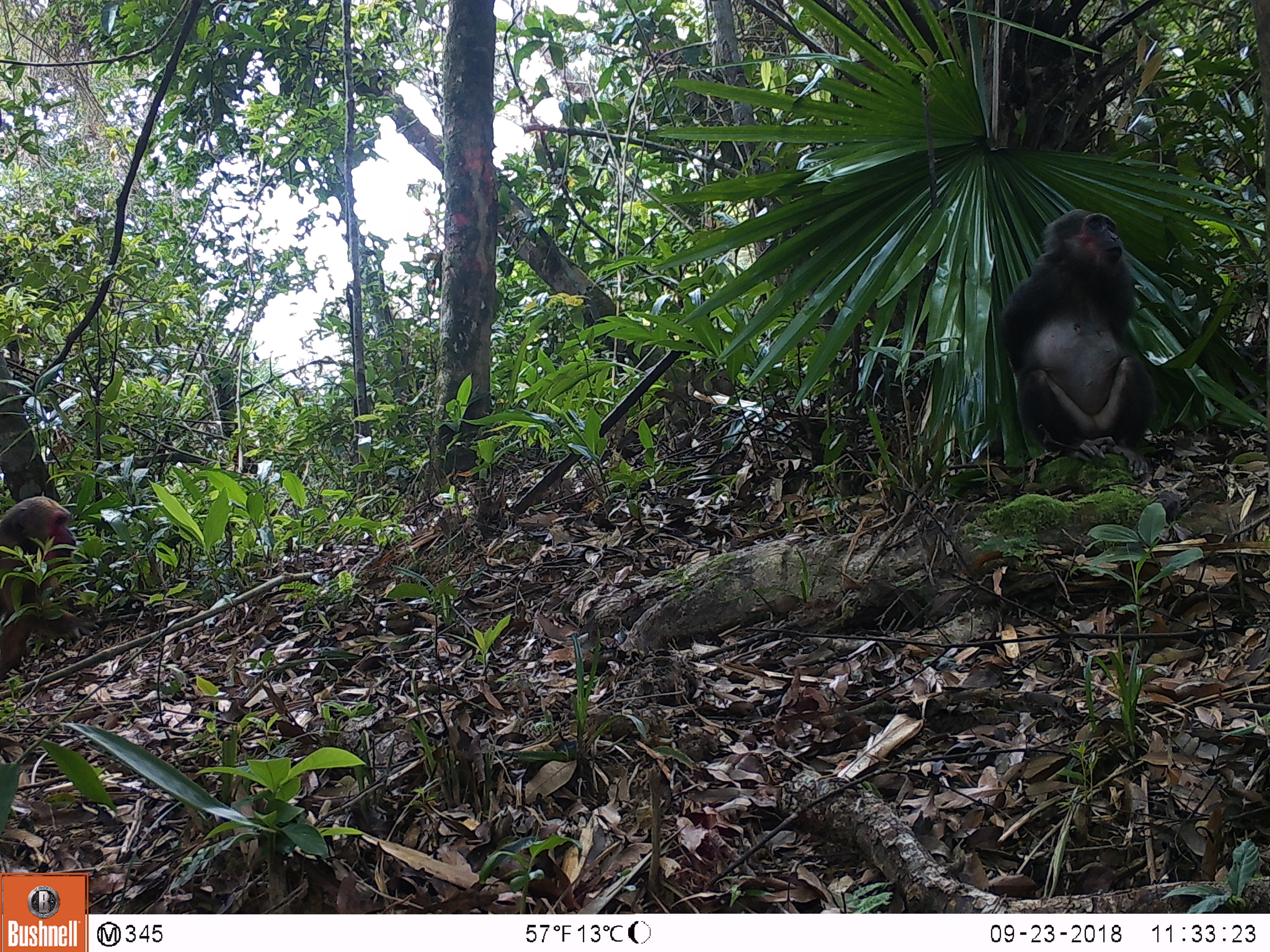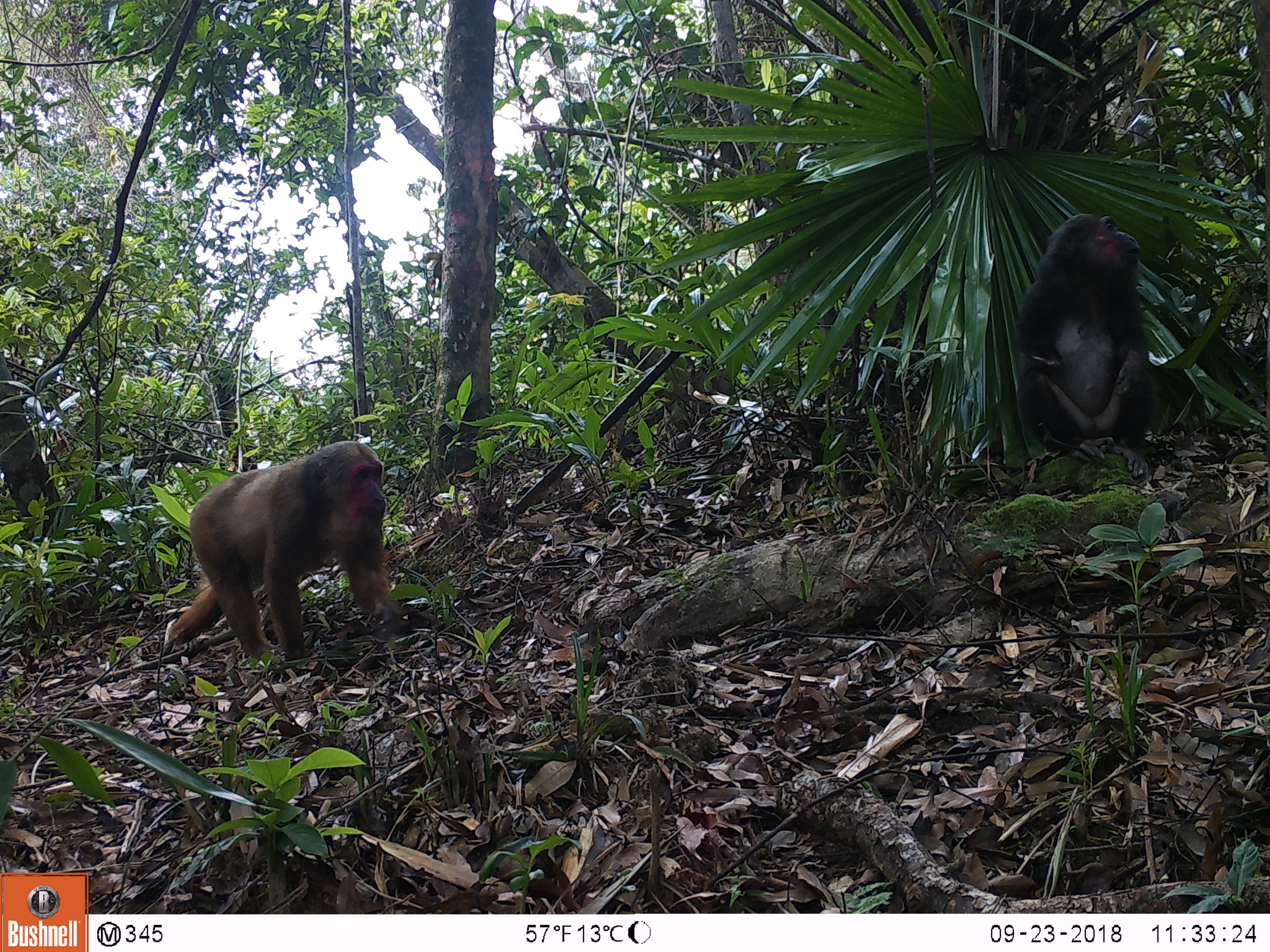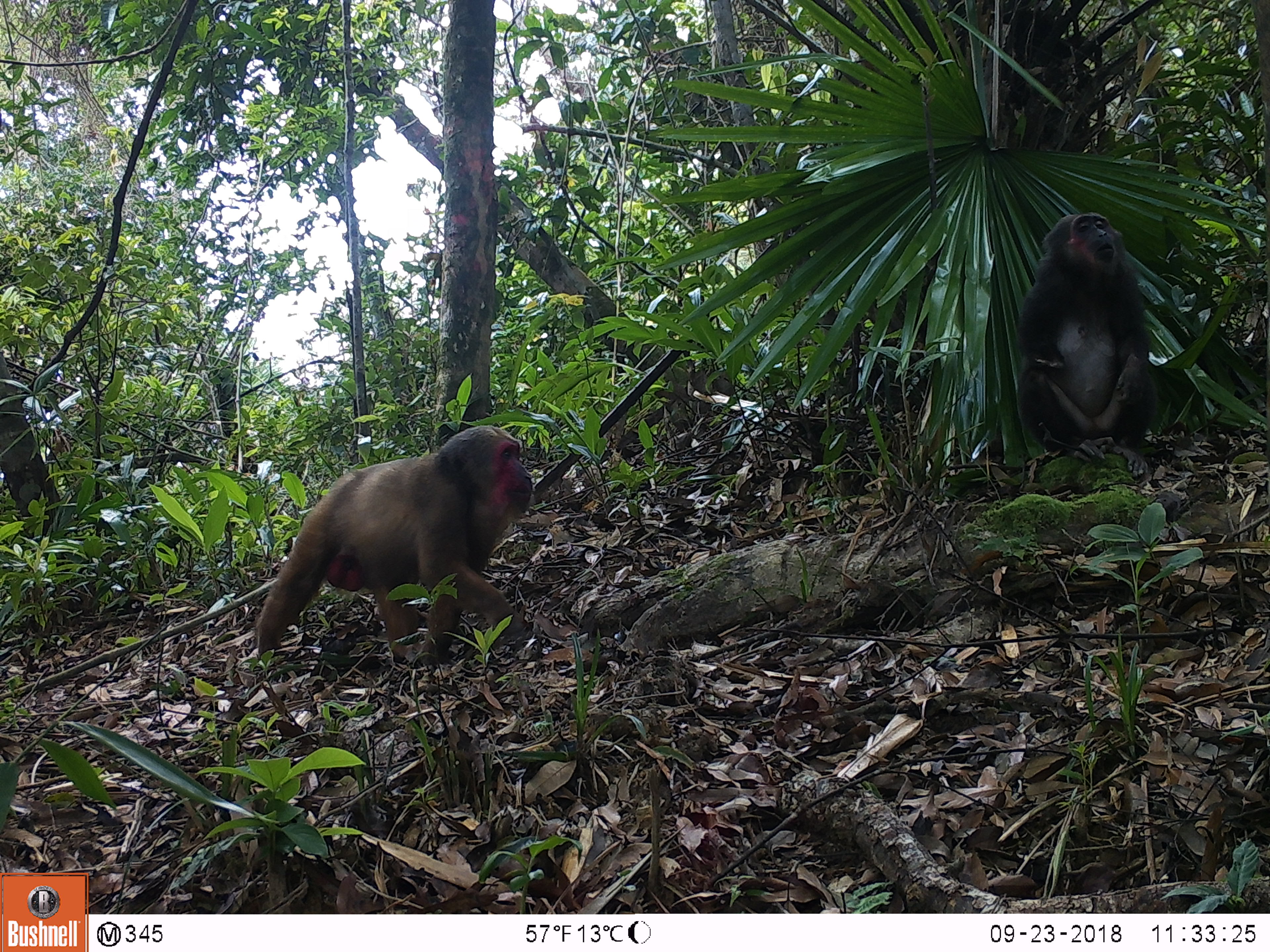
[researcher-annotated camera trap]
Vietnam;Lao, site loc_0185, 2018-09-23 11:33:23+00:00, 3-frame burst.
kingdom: Animalia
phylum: Chordata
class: Mammalia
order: Primates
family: Cercopithecidae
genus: Macaca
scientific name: Macaca arctoides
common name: stump-tailed macaque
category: stump tailed macaque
Stump tailed macaque (stump-tailed macaque) (Macaca arctoides). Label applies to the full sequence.